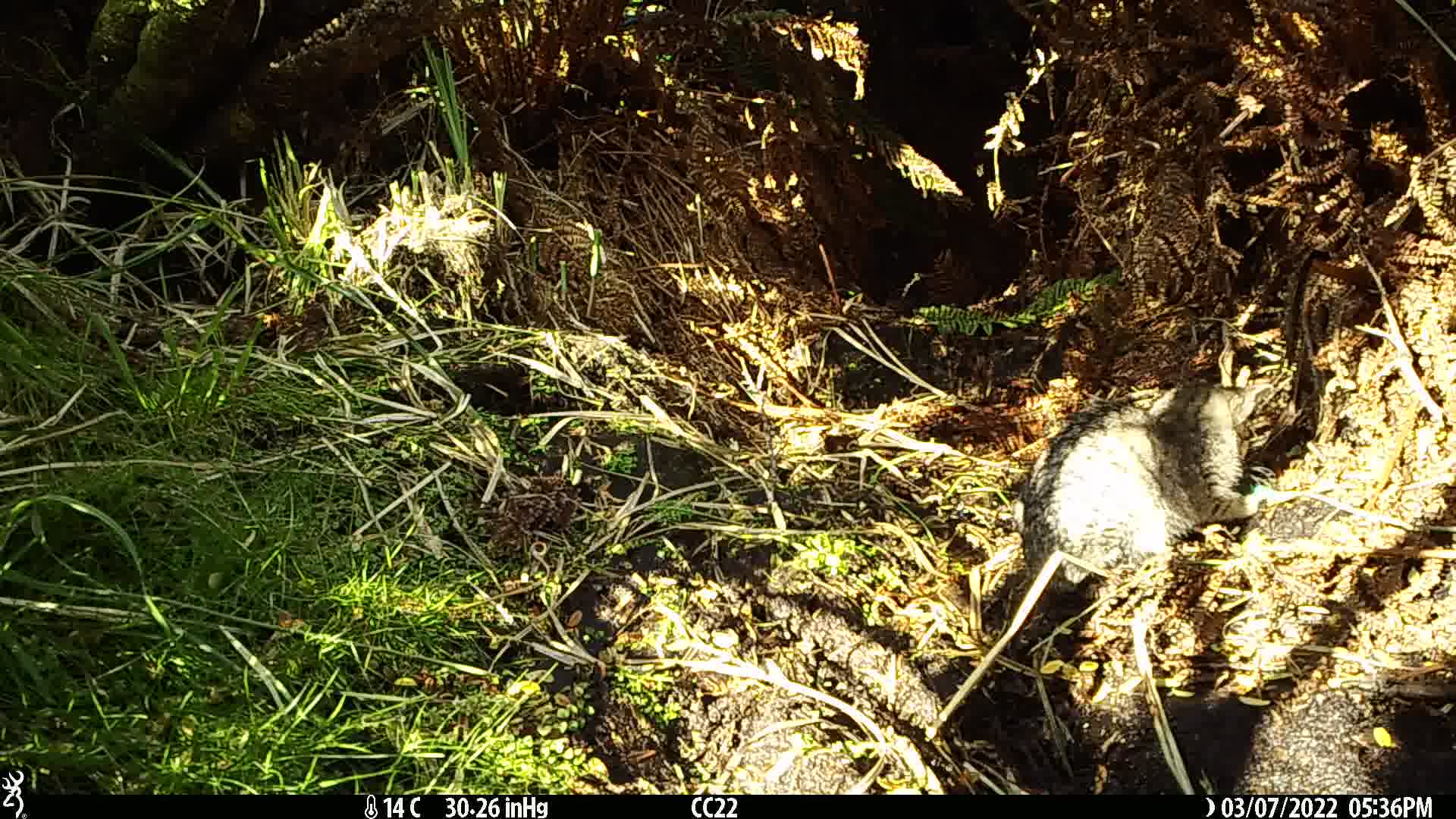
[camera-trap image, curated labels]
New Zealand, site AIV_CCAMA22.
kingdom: Animalia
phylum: Chordata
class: Mammalia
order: Carnivora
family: Felidae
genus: Felis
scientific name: Felis catus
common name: domestic cat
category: cat